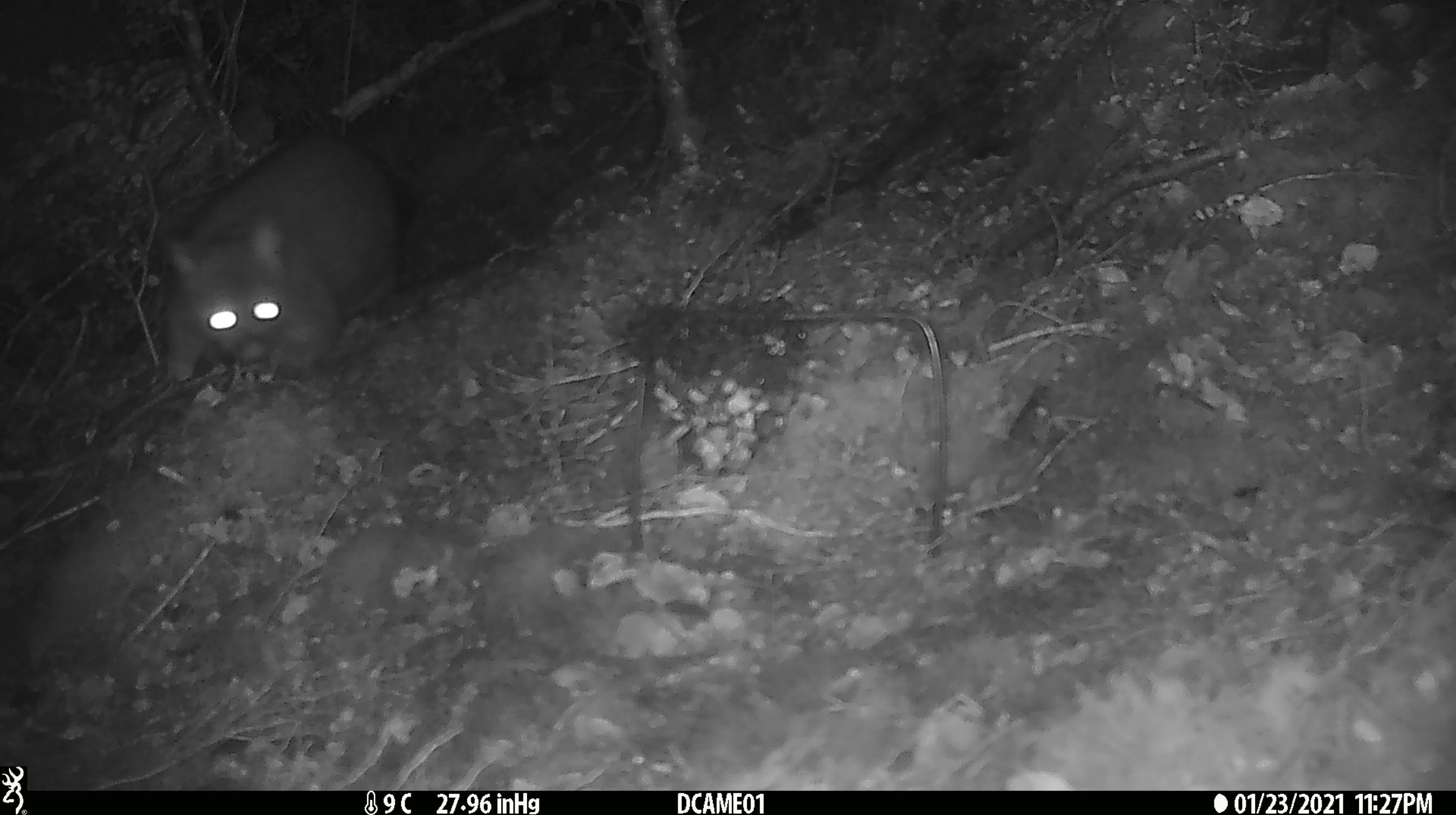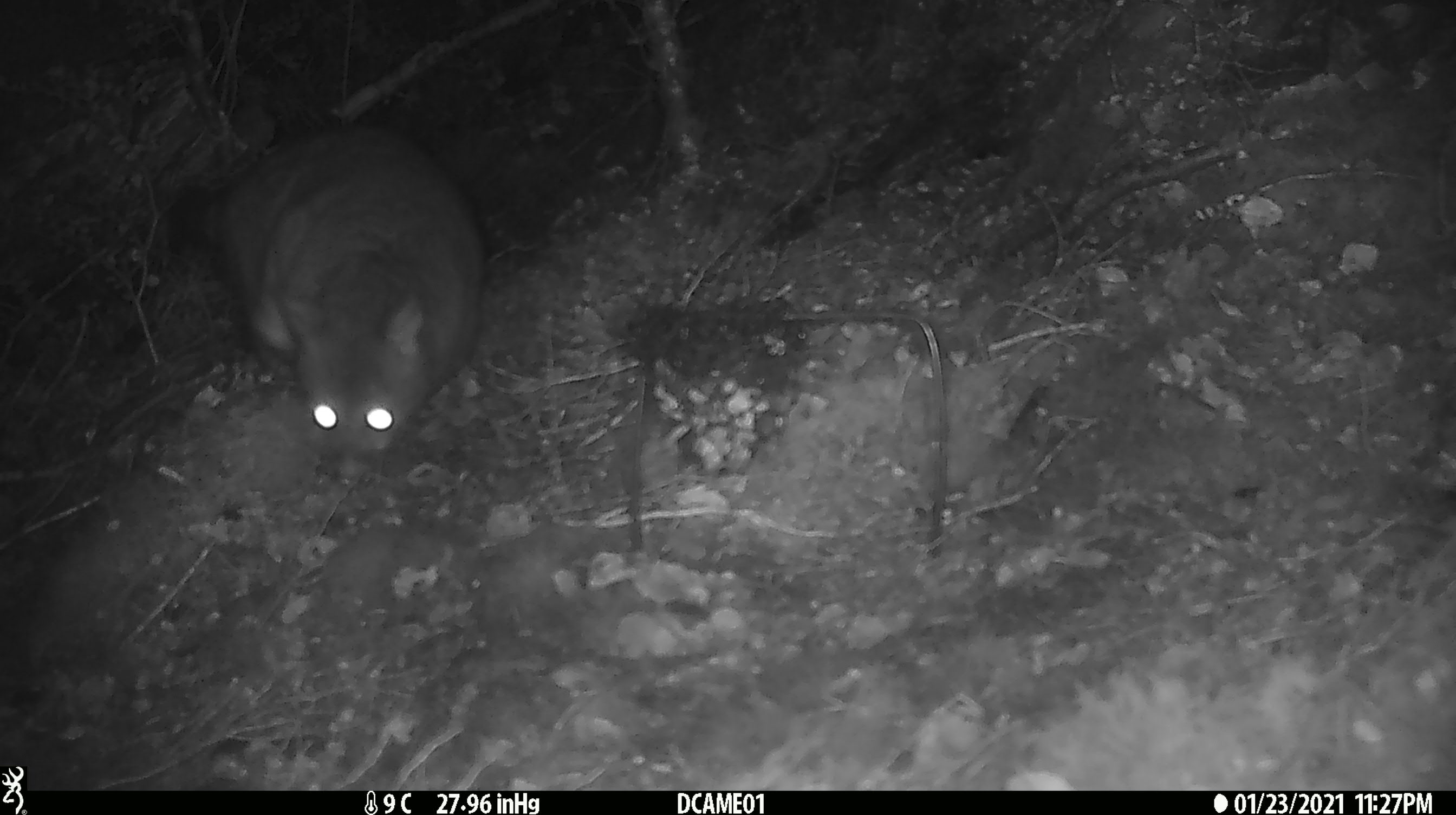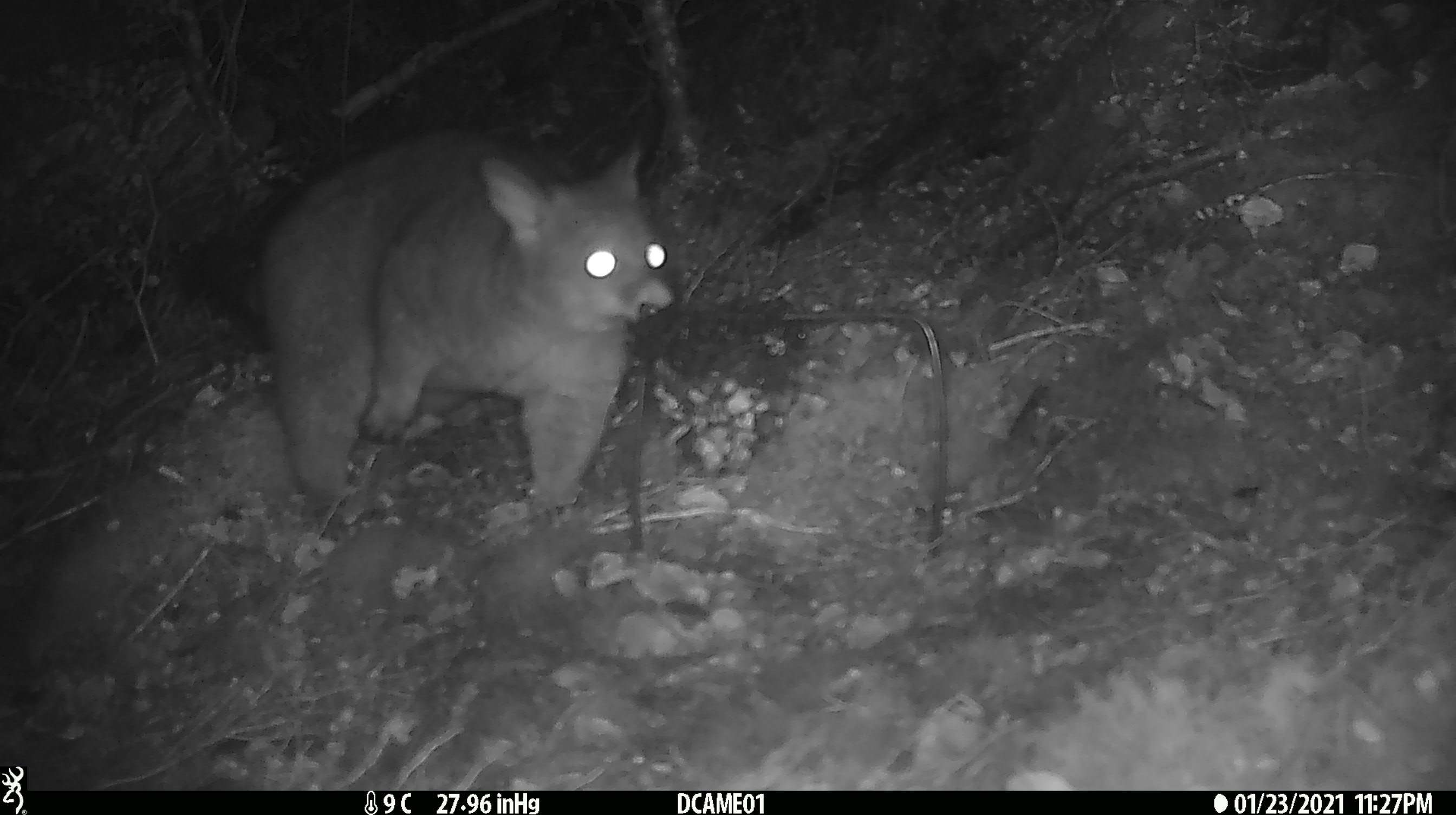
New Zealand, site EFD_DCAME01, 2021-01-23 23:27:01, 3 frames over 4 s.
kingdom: Animalia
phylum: Chordata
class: Mammalia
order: Diprotodontia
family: Phalangeridae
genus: Trichosurus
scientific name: Trichosurus vulpecula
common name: common brushtail possum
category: possum